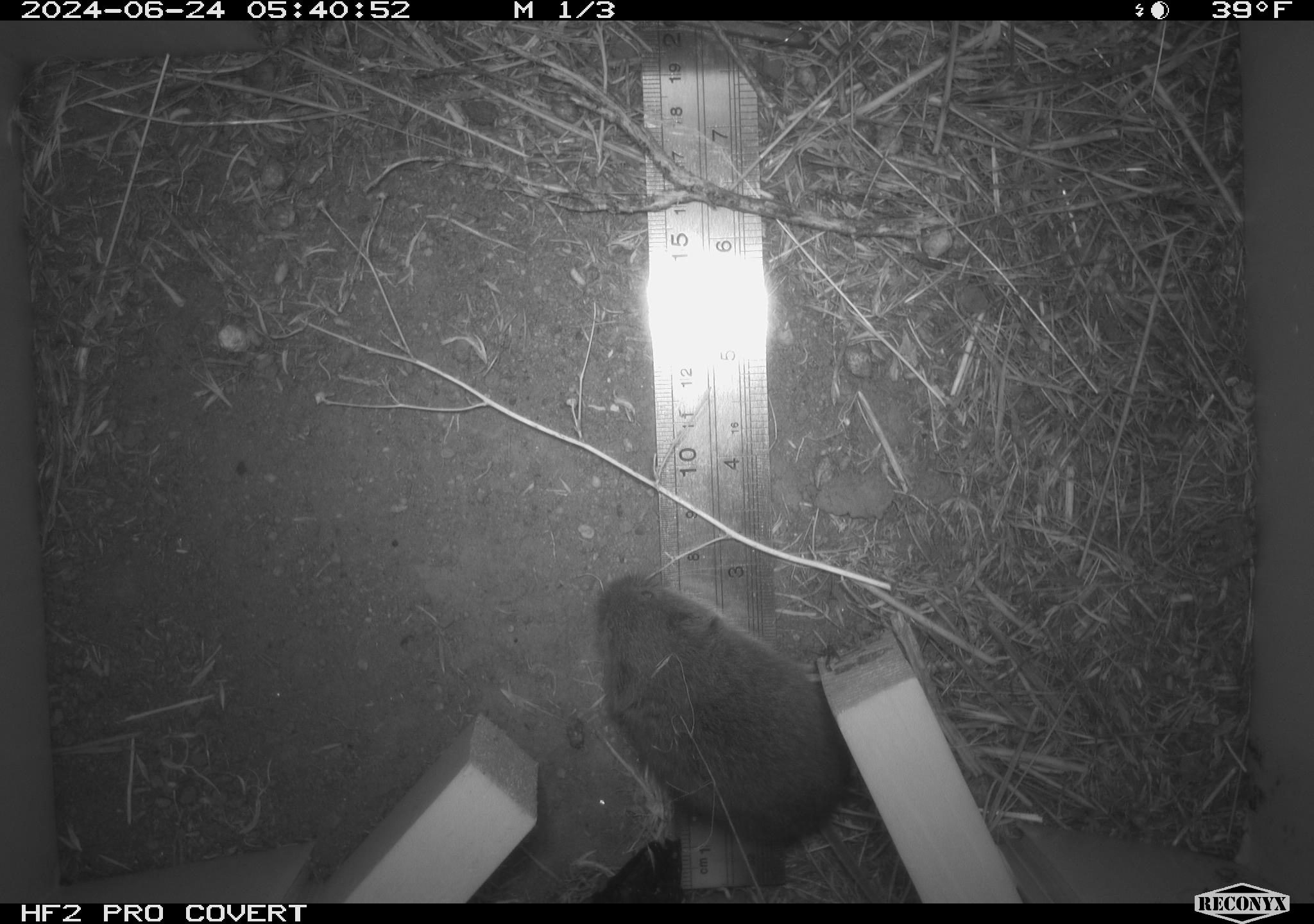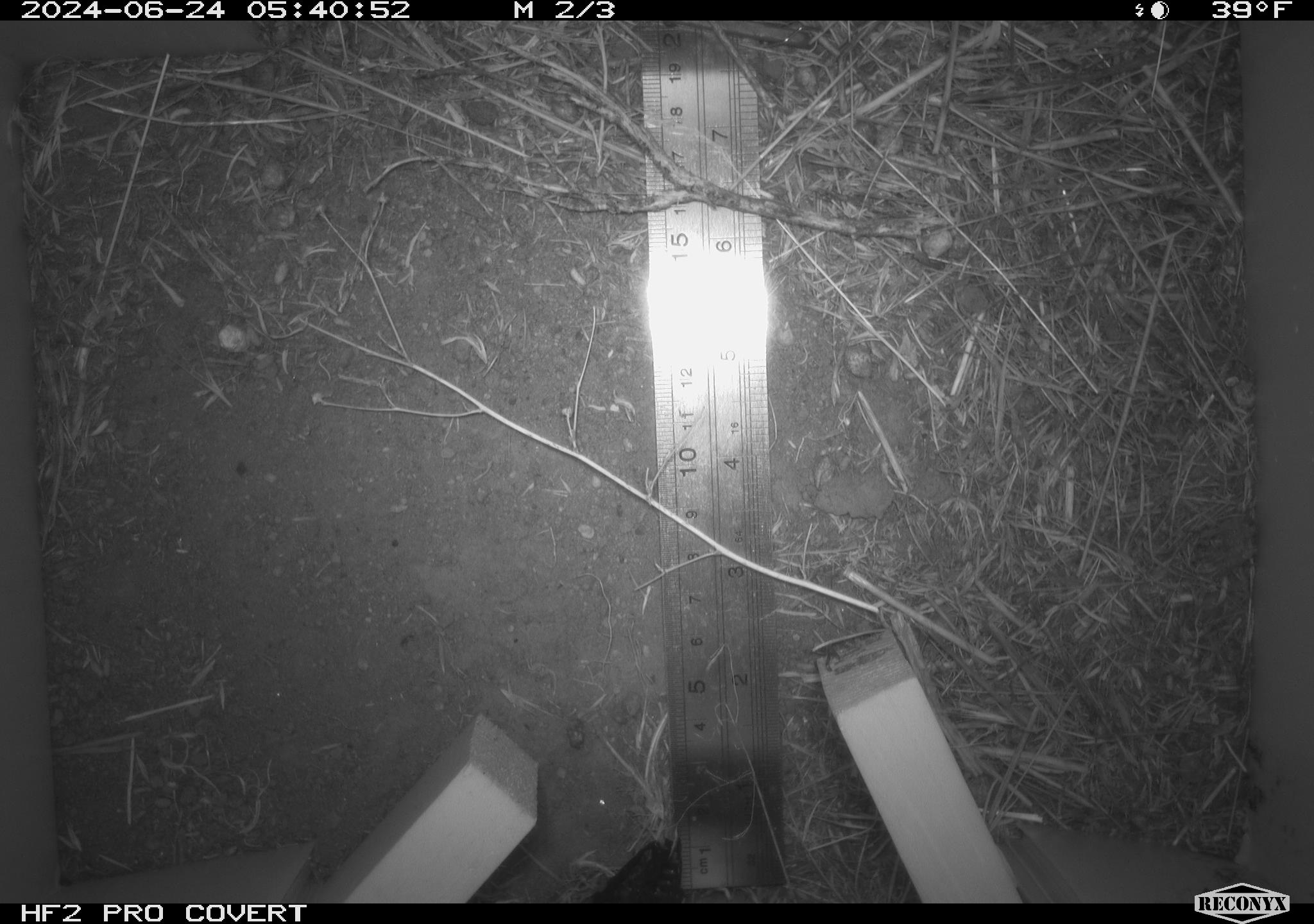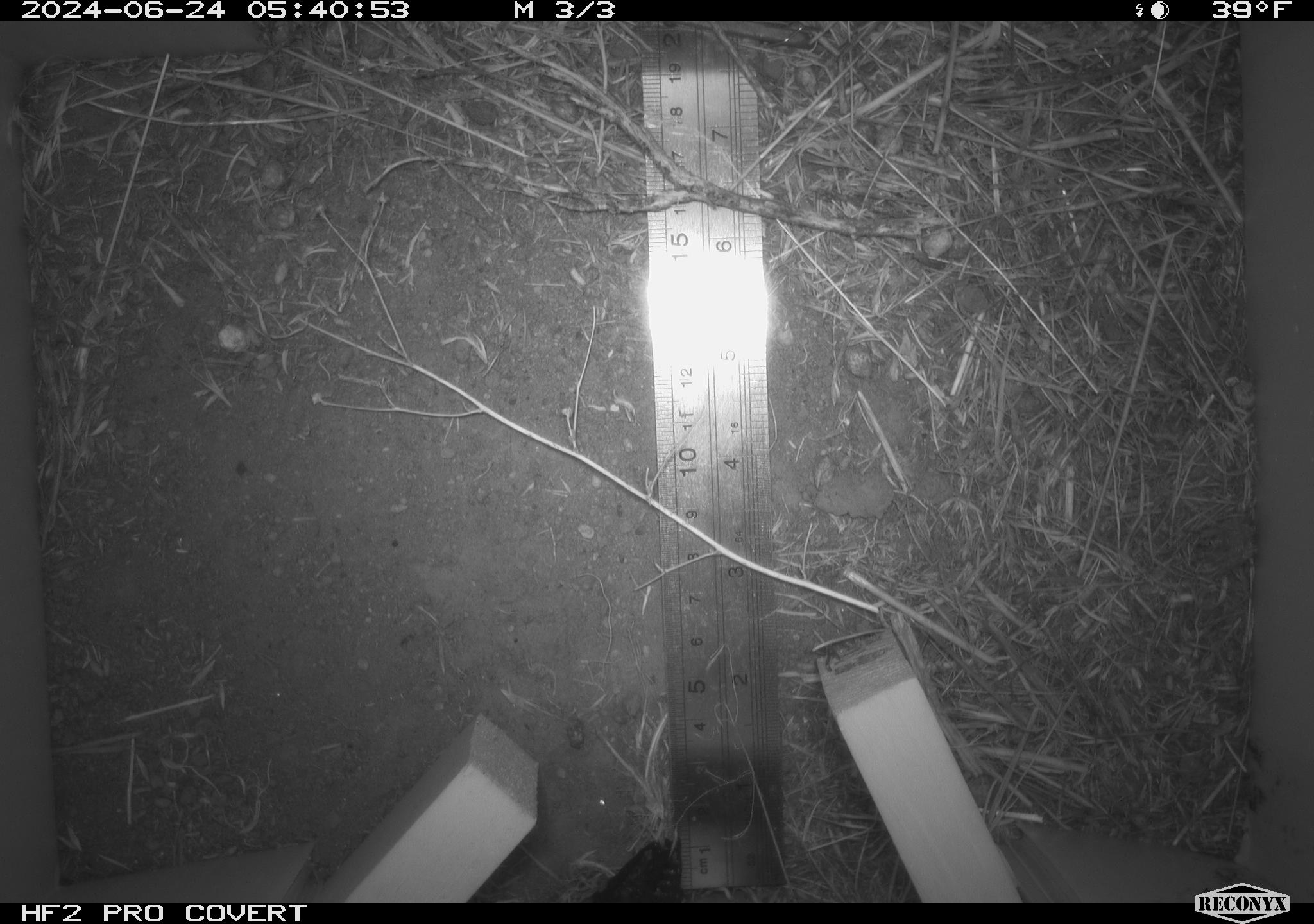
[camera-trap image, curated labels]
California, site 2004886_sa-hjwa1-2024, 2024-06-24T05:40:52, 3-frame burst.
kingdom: Animalia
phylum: Chordata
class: Mammalia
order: Rodentia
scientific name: Rodentia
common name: rodent